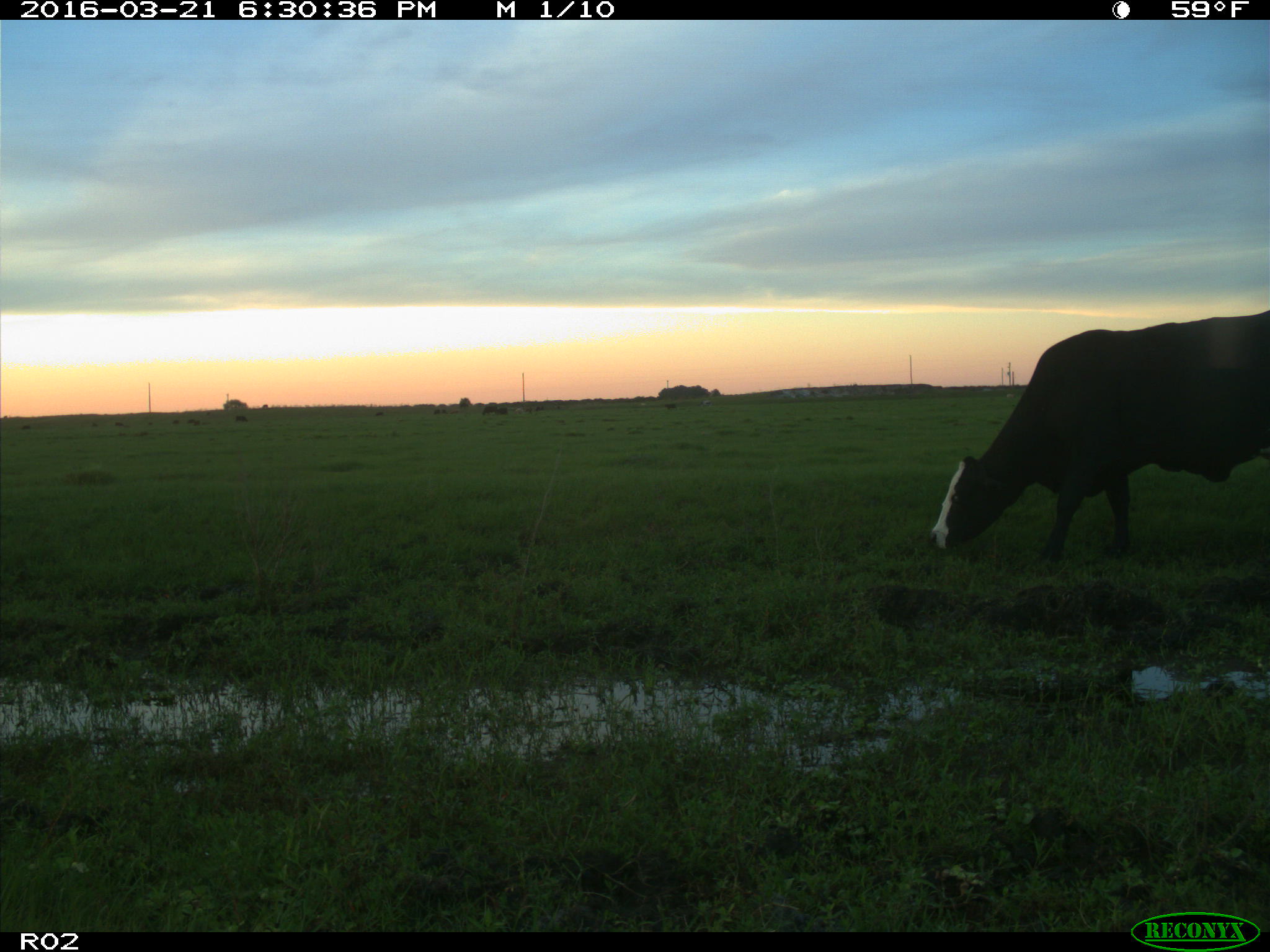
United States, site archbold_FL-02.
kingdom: Animalia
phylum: Chordata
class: Mammalia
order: Artiodactyla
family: Bovidae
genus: Bos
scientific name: Bos taurus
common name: domestic cow